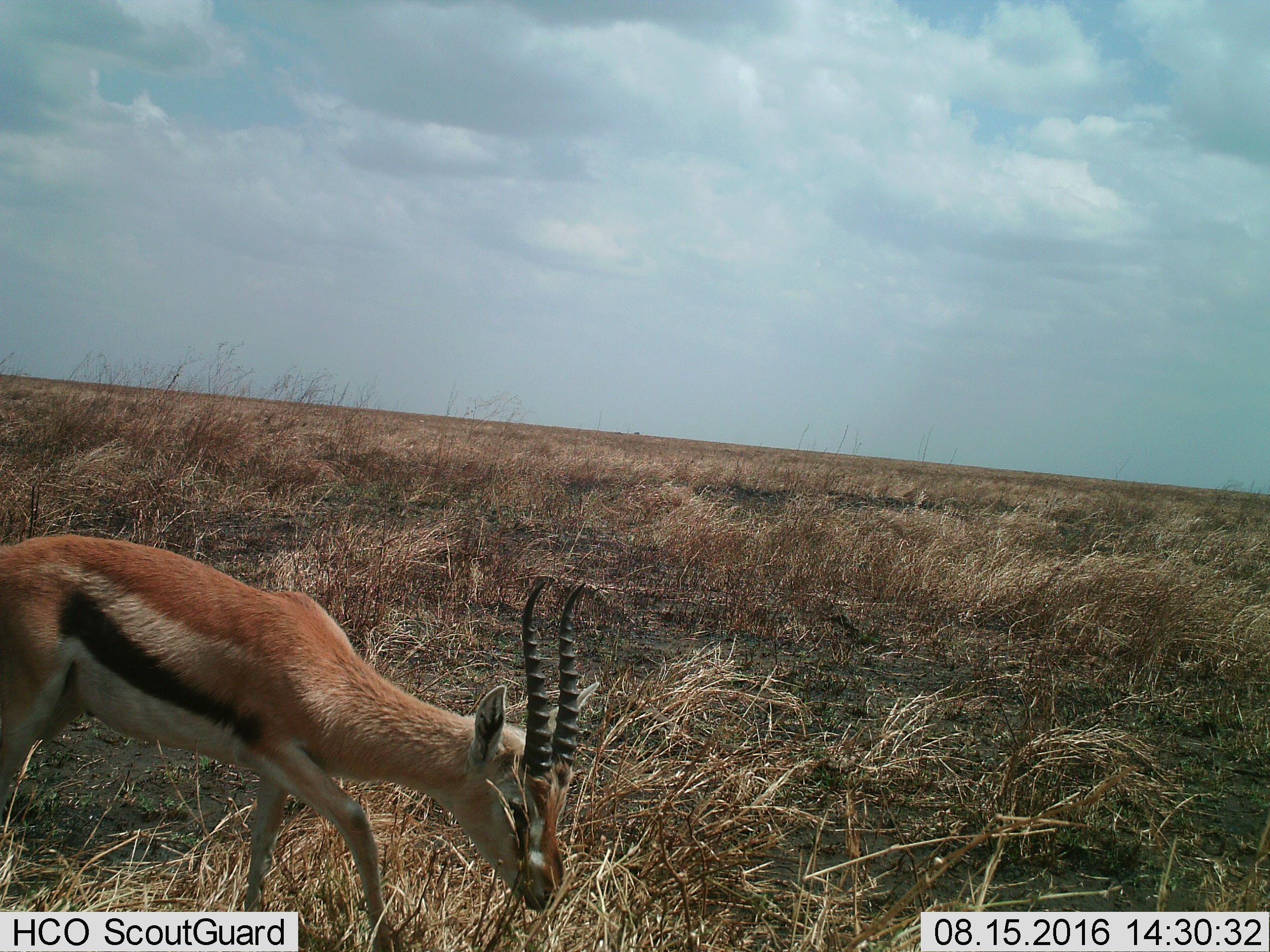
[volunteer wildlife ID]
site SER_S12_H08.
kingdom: Animalia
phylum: Chordata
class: Mammalia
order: Artiodactyla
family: Bovidae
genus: Eudorcas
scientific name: Eudorcas thomsonii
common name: thomson's gazelle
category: gazellethomsons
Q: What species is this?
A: Gazellethomsons (thomson's gazelle) (Eudorcas thomsonii).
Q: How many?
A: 1.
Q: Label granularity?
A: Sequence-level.